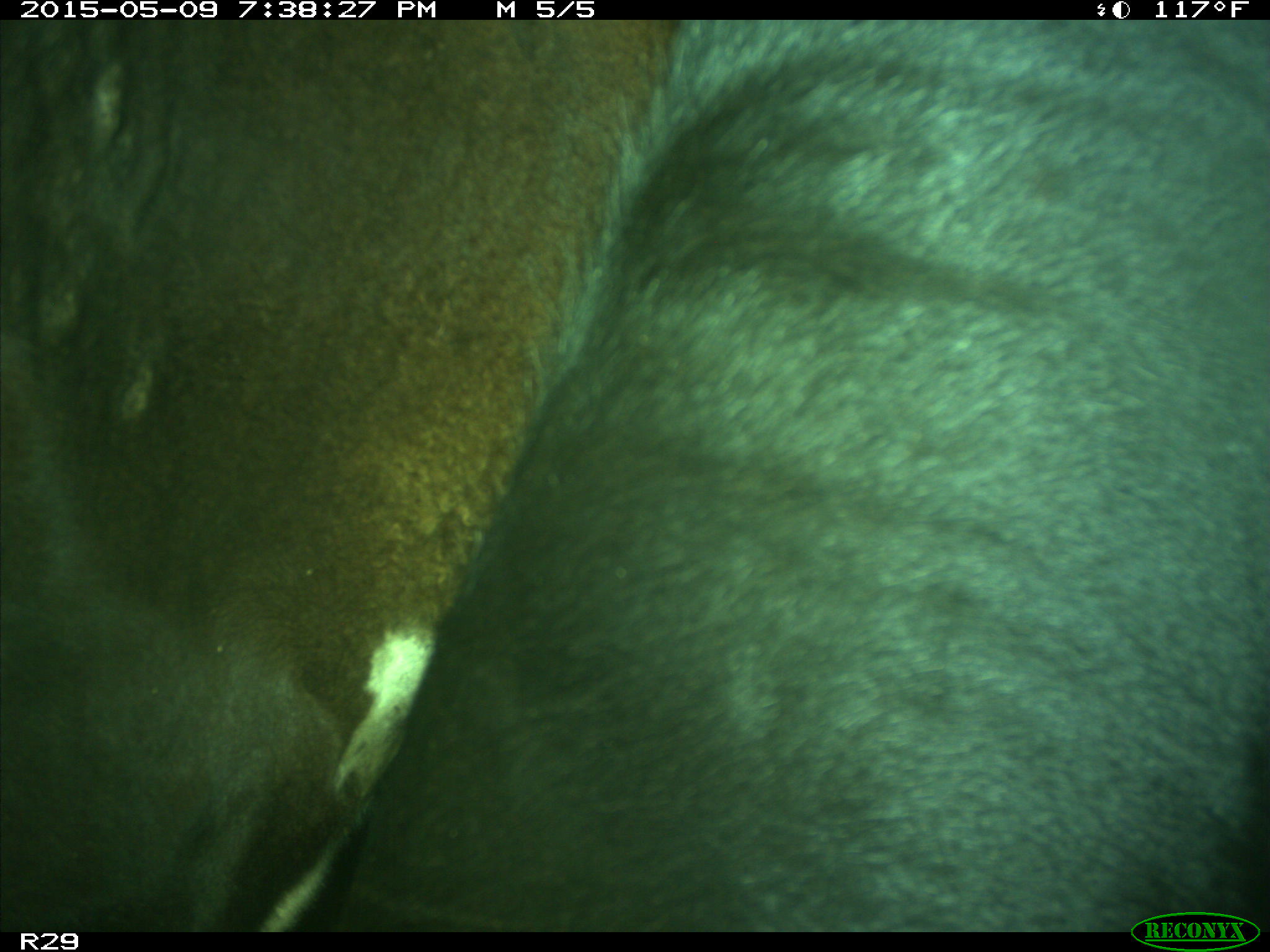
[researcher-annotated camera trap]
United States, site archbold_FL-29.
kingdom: Animalia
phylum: Chordata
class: Mammalia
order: Artiodactyla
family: Bovidae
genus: Bos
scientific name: Bos taurus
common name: domestic cow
Bos taurus (domestic cow).